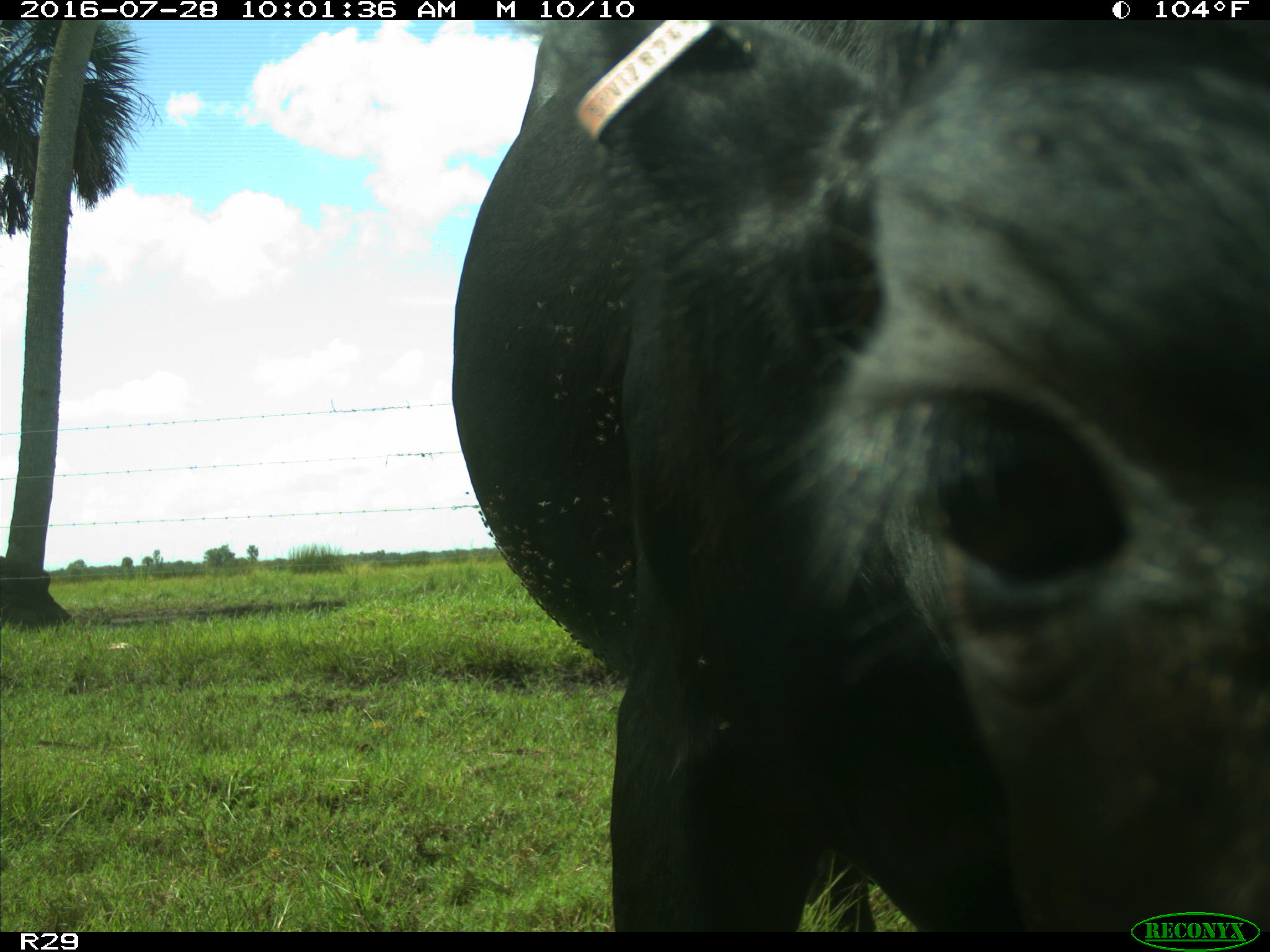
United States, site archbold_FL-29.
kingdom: Animalia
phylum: Chordata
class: Mammalia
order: Artiodactyla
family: Bovidae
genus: Bos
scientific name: Bos taurus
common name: domestic cow